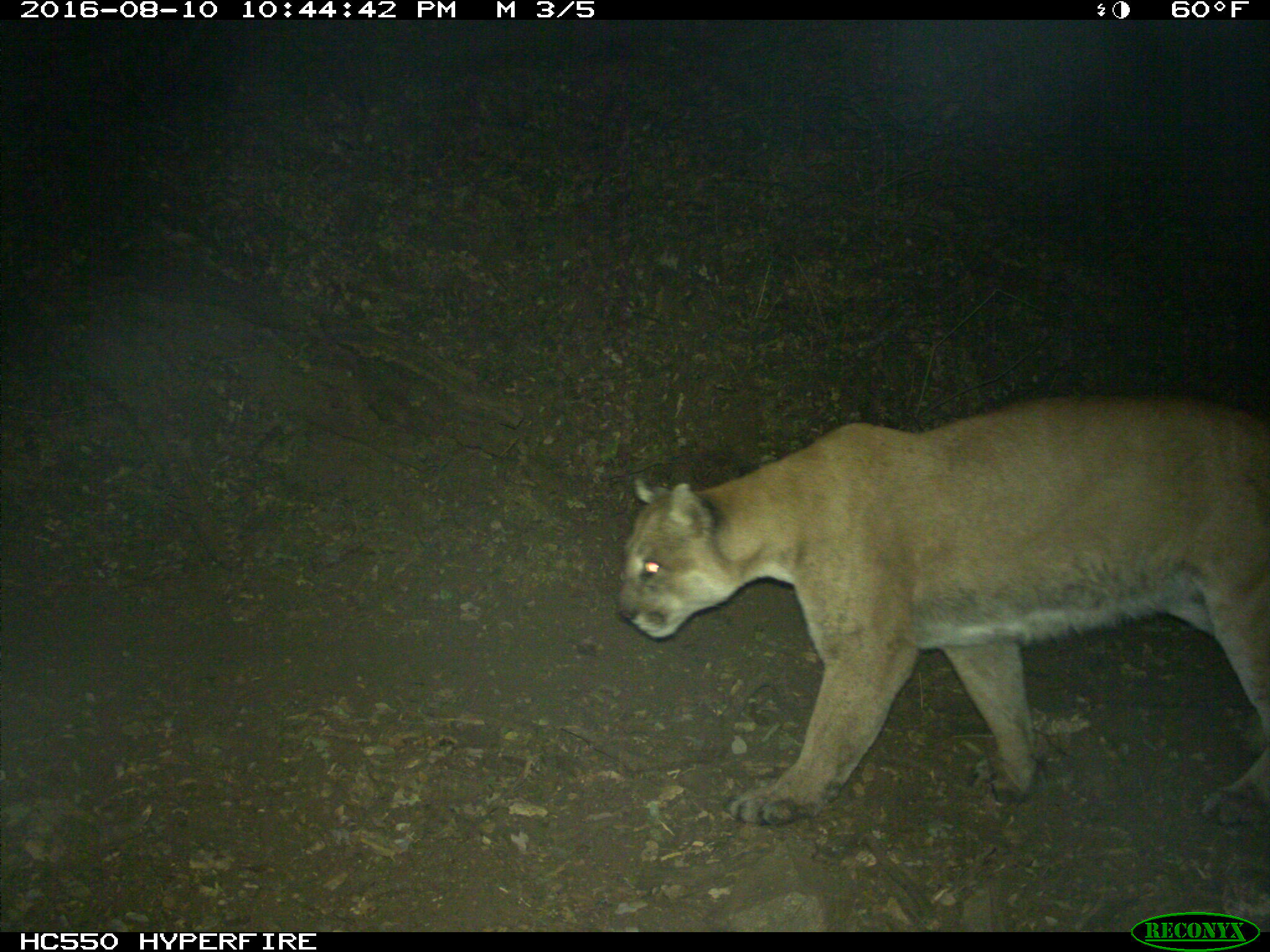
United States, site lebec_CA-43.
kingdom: Animalia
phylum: Chordata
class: Mammalia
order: Carnivora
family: Felidae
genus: Puma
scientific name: Puma concolor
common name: mountain lion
Puma concolor (mountain lion).